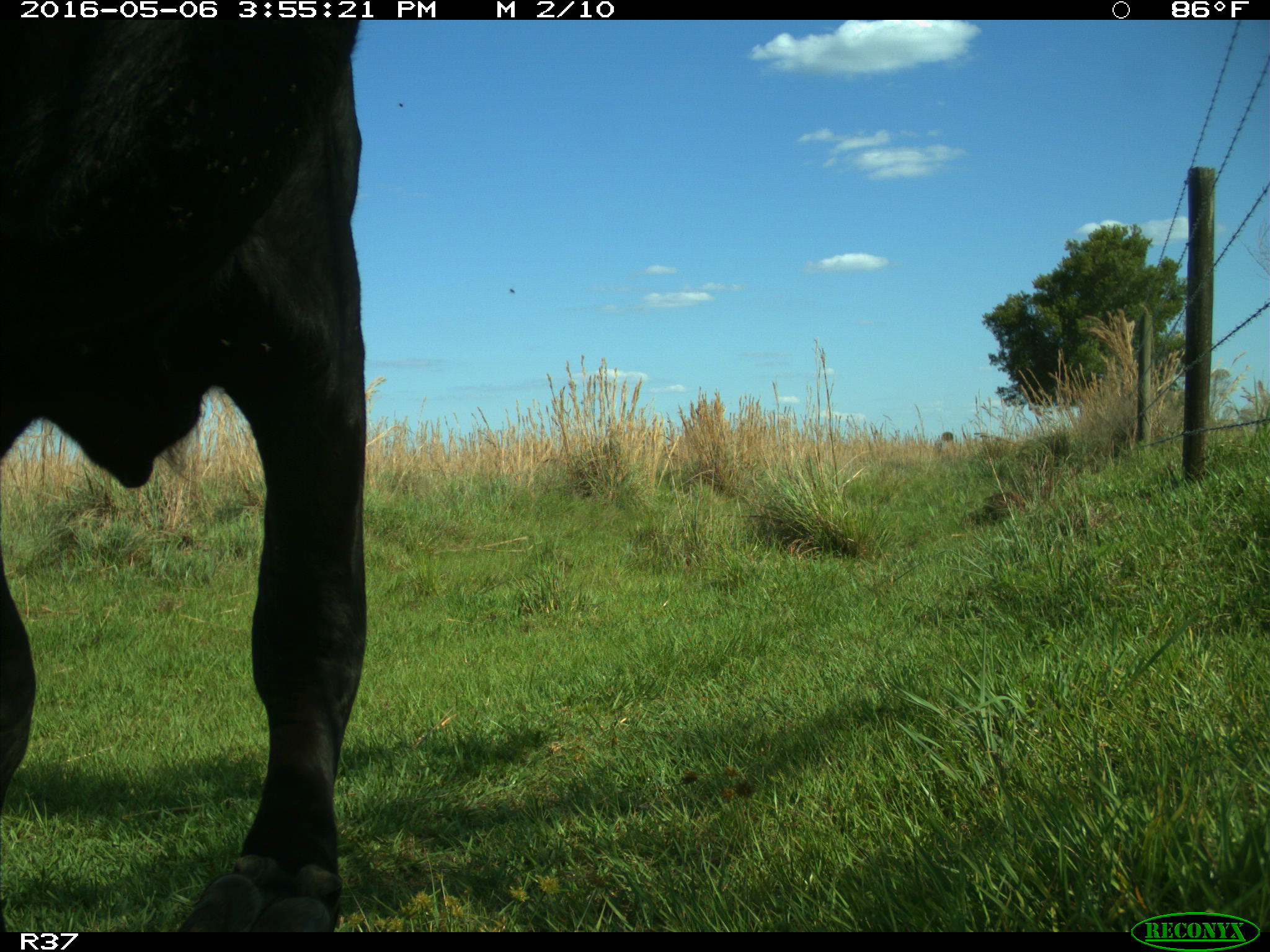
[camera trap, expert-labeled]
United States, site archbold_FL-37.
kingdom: Animalia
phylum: Chordata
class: Mammalia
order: Artiodactyla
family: Bovidae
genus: Bos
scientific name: Bos taurus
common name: domestic cow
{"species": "Bos taurus (domestic cow)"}